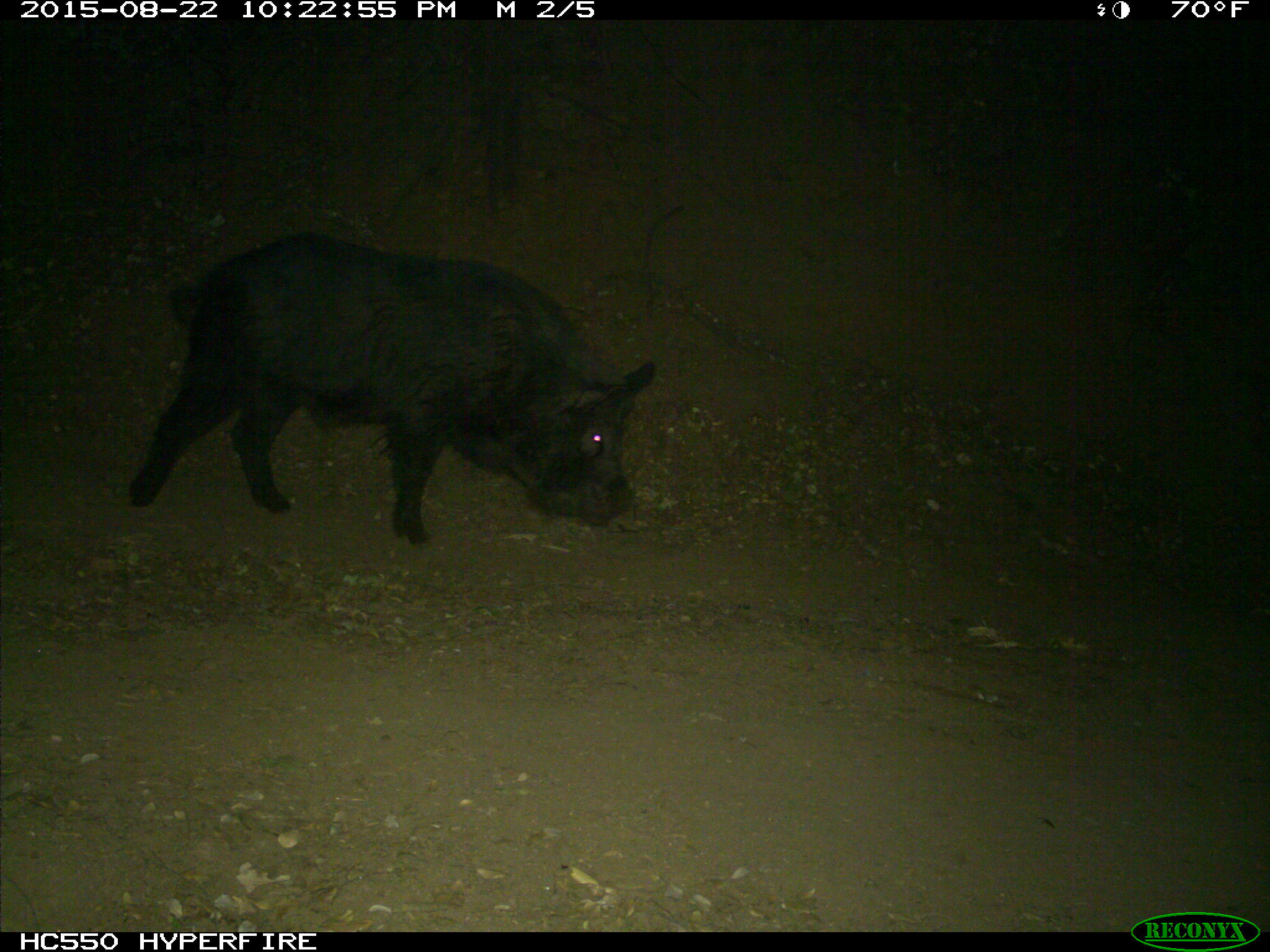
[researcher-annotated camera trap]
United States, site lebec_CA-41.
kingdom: Animalia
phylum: Chordata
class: Mammalia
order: Artiodactyla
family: Suidae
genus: Sus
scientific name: Sus scrofa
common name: wild boar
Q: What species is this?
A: Sus scrofa (wild boar).